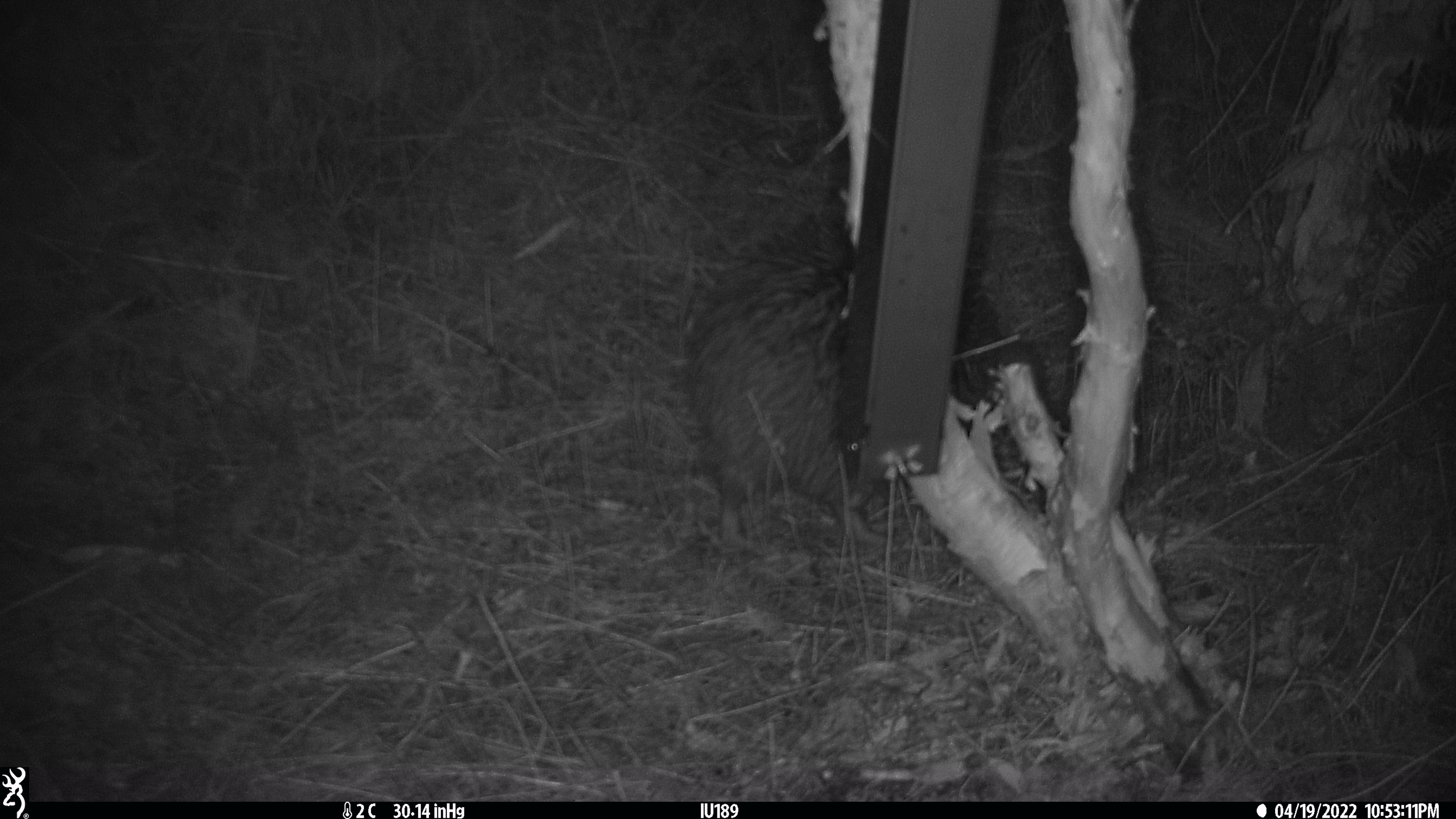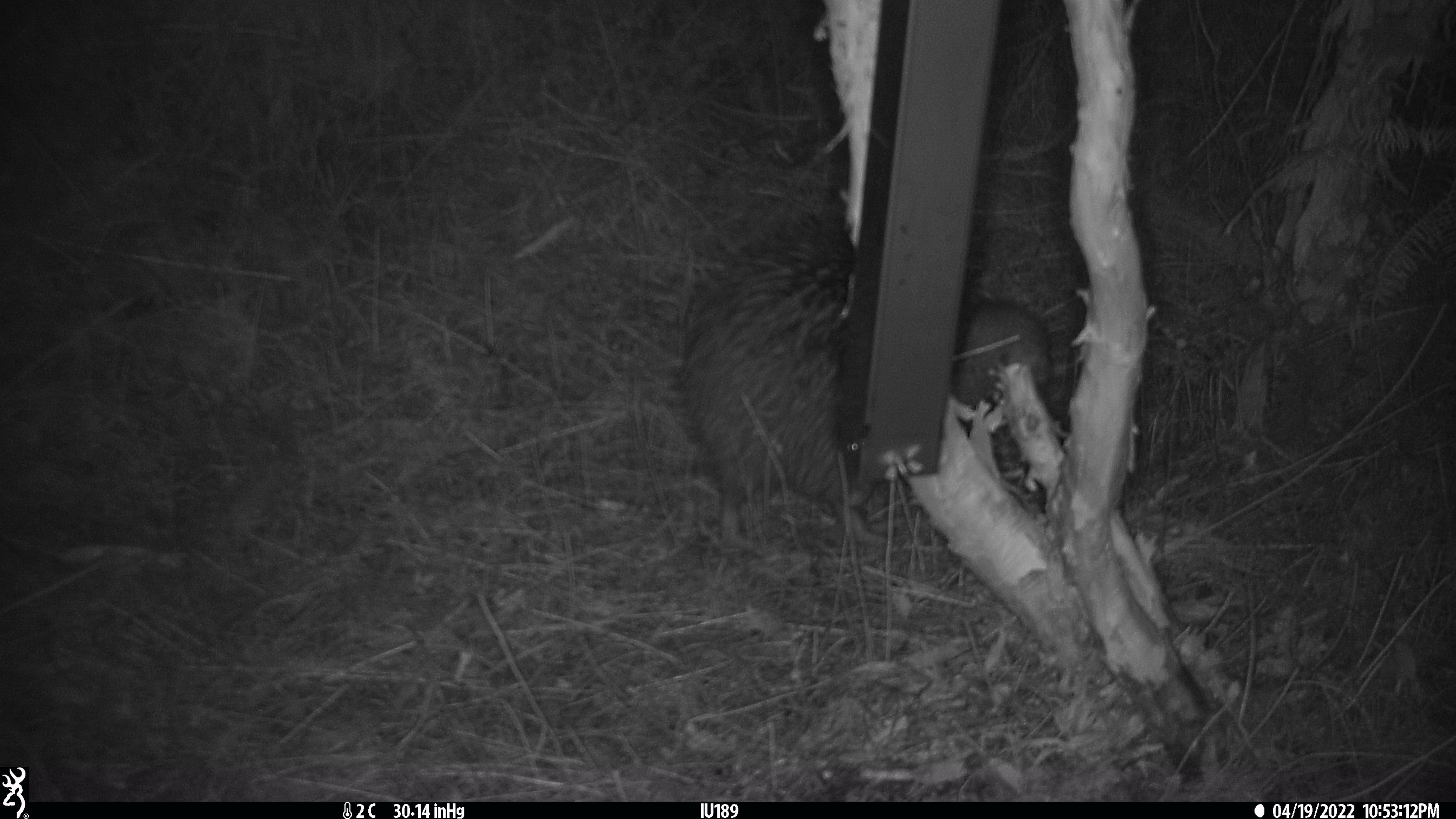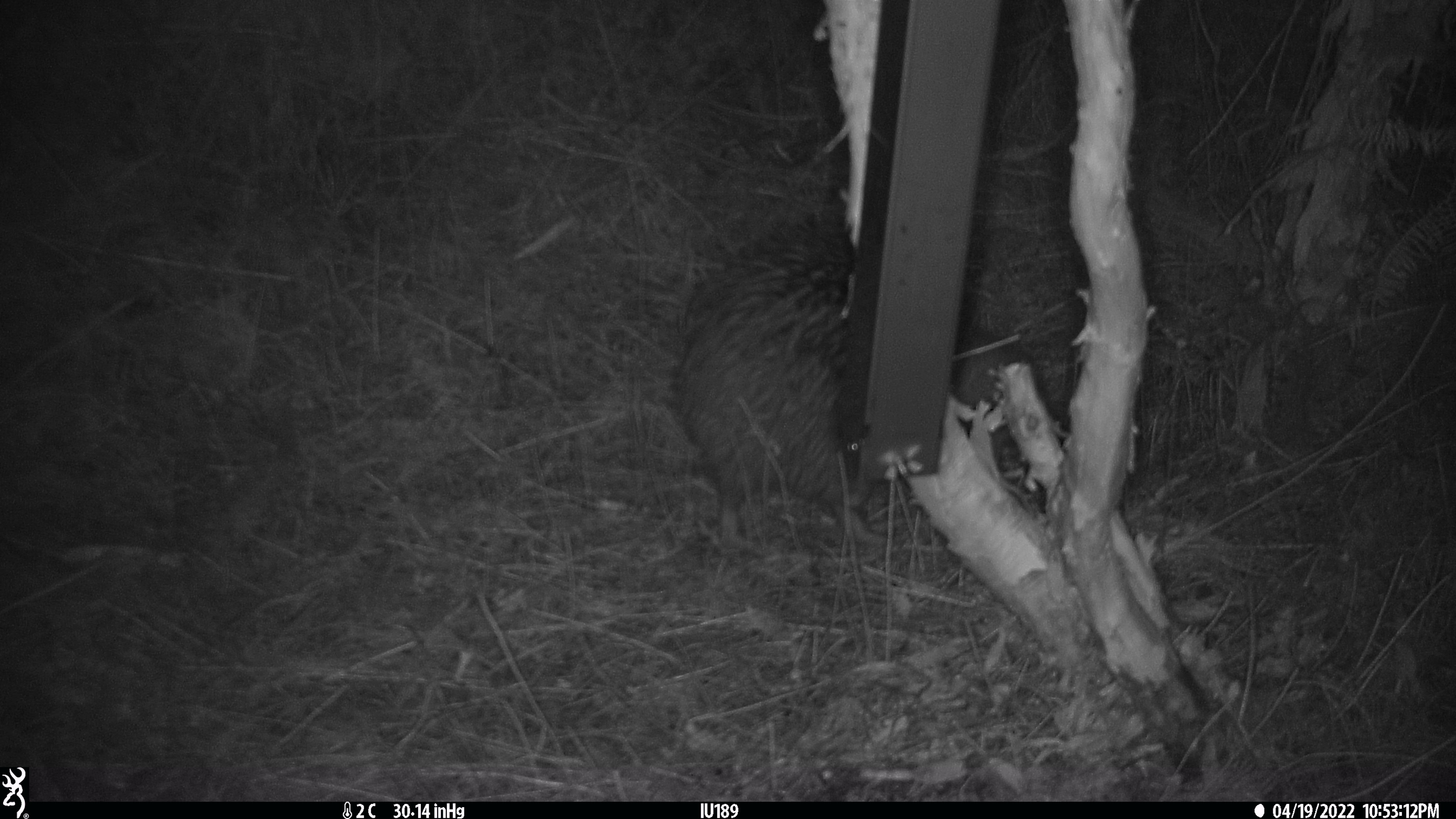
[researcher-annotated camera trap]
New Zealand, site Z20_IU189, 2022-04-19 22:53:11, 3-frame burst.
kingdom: Animalia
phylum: Chordata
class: Aves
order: Apterygiformes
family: Apterygidae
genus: Apteryx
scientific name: Apteryx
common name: kiwi